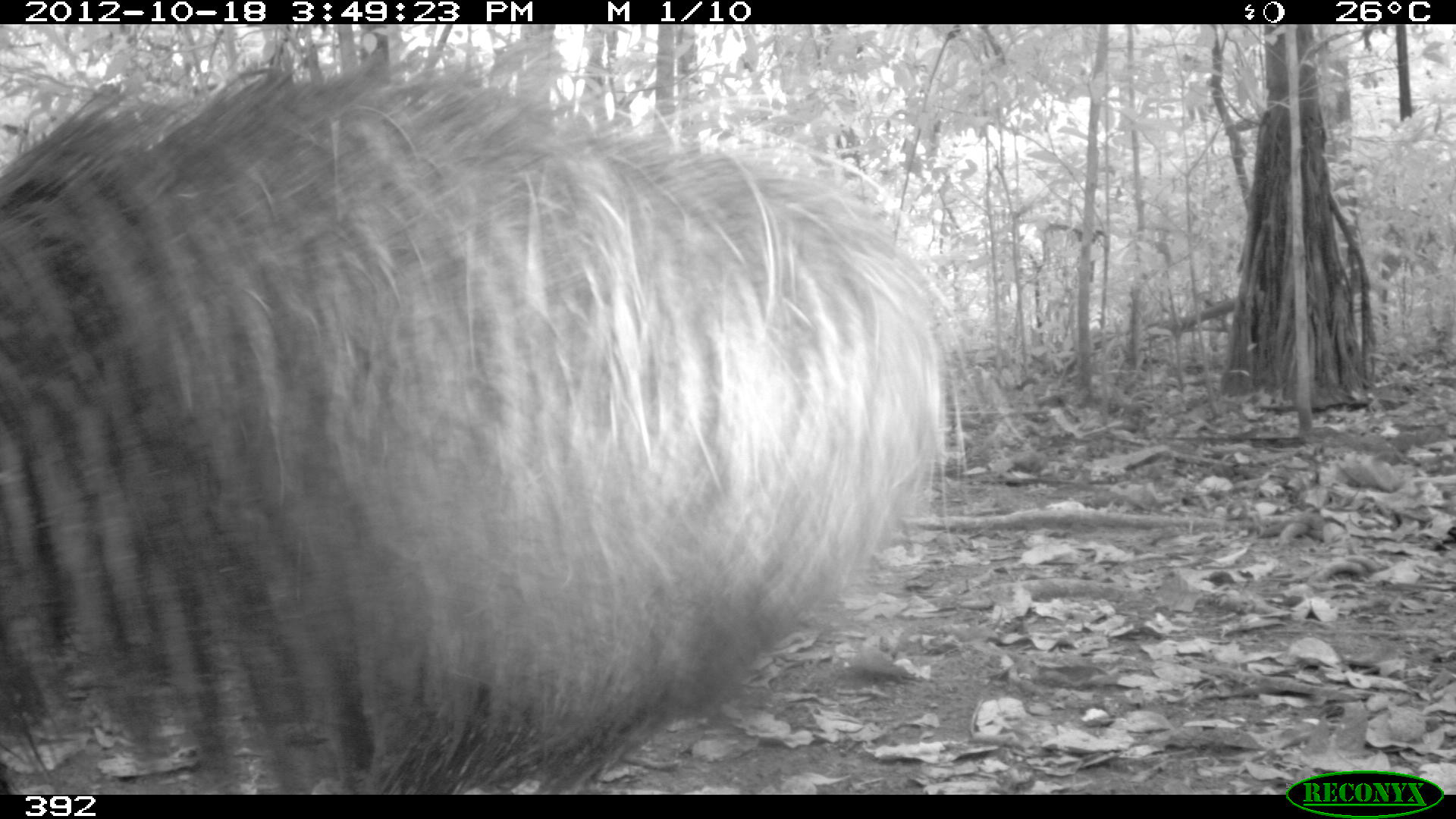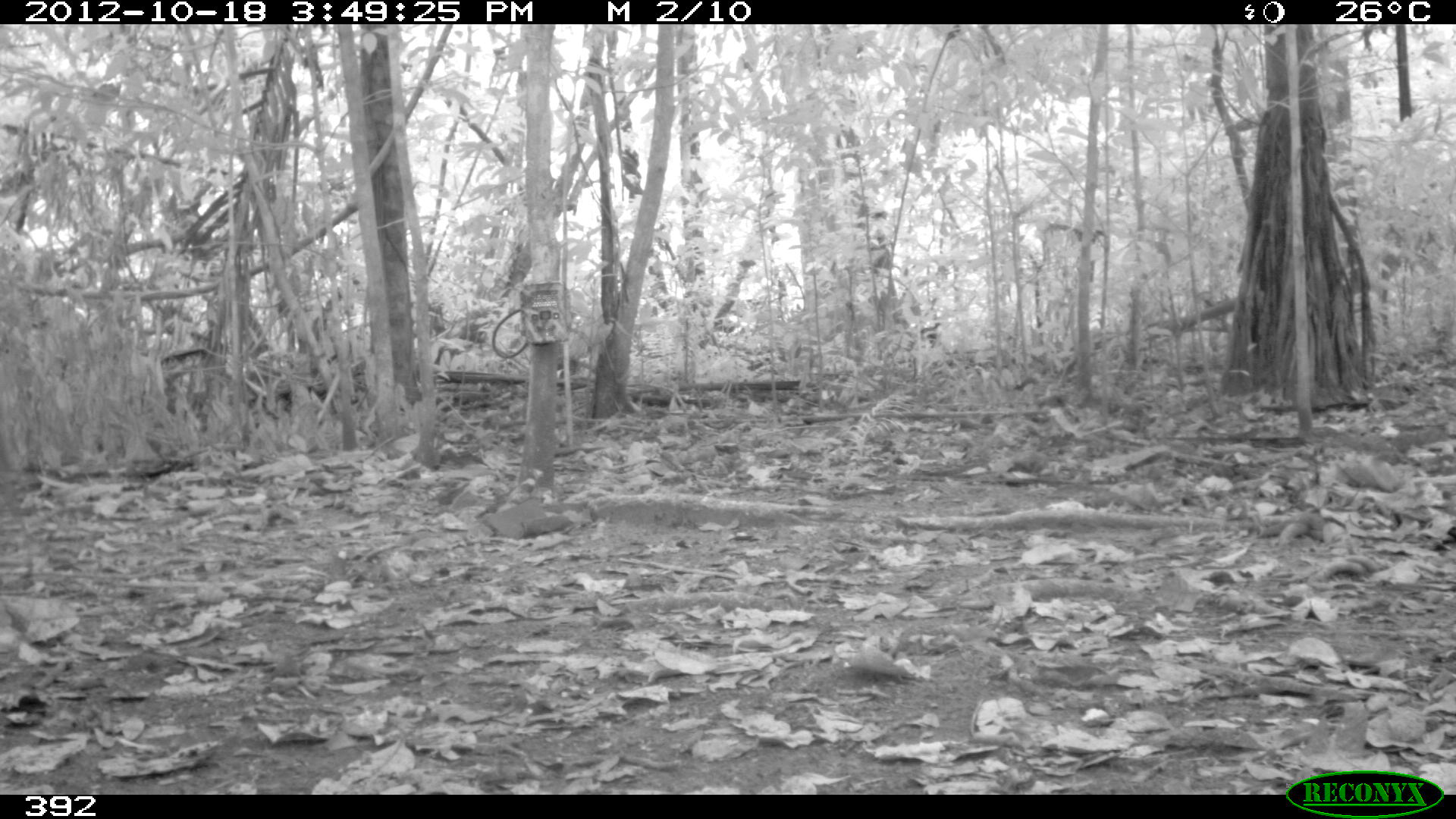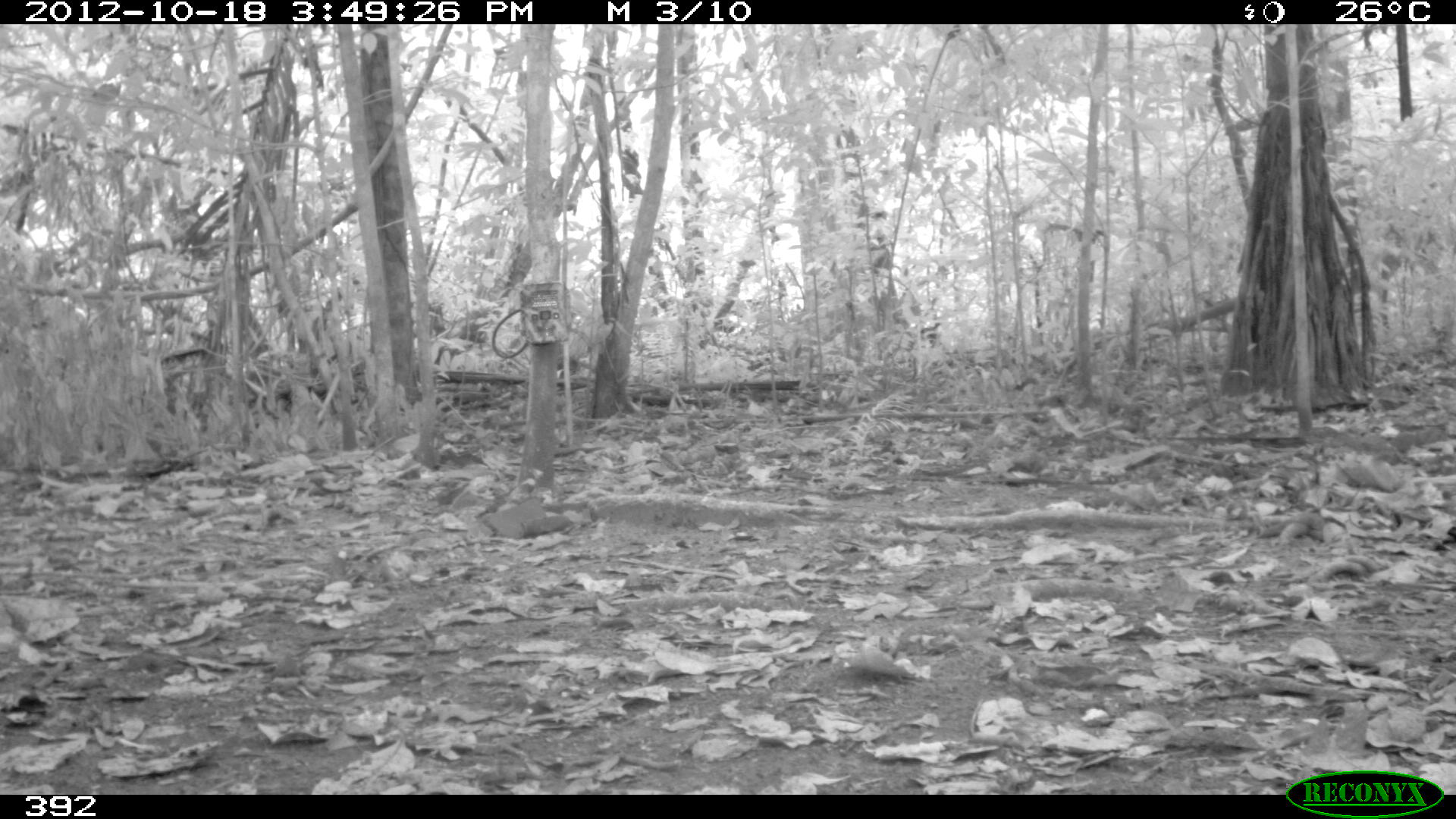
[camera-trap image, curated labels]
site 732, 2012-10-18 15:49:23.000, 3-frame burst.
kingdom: Animalia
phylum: Chordata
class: Mammalia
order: Pilosa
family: Myrmecophagidae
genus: Myrmecophaga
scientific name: Myrmecophaga tridactyla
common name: giant anteater